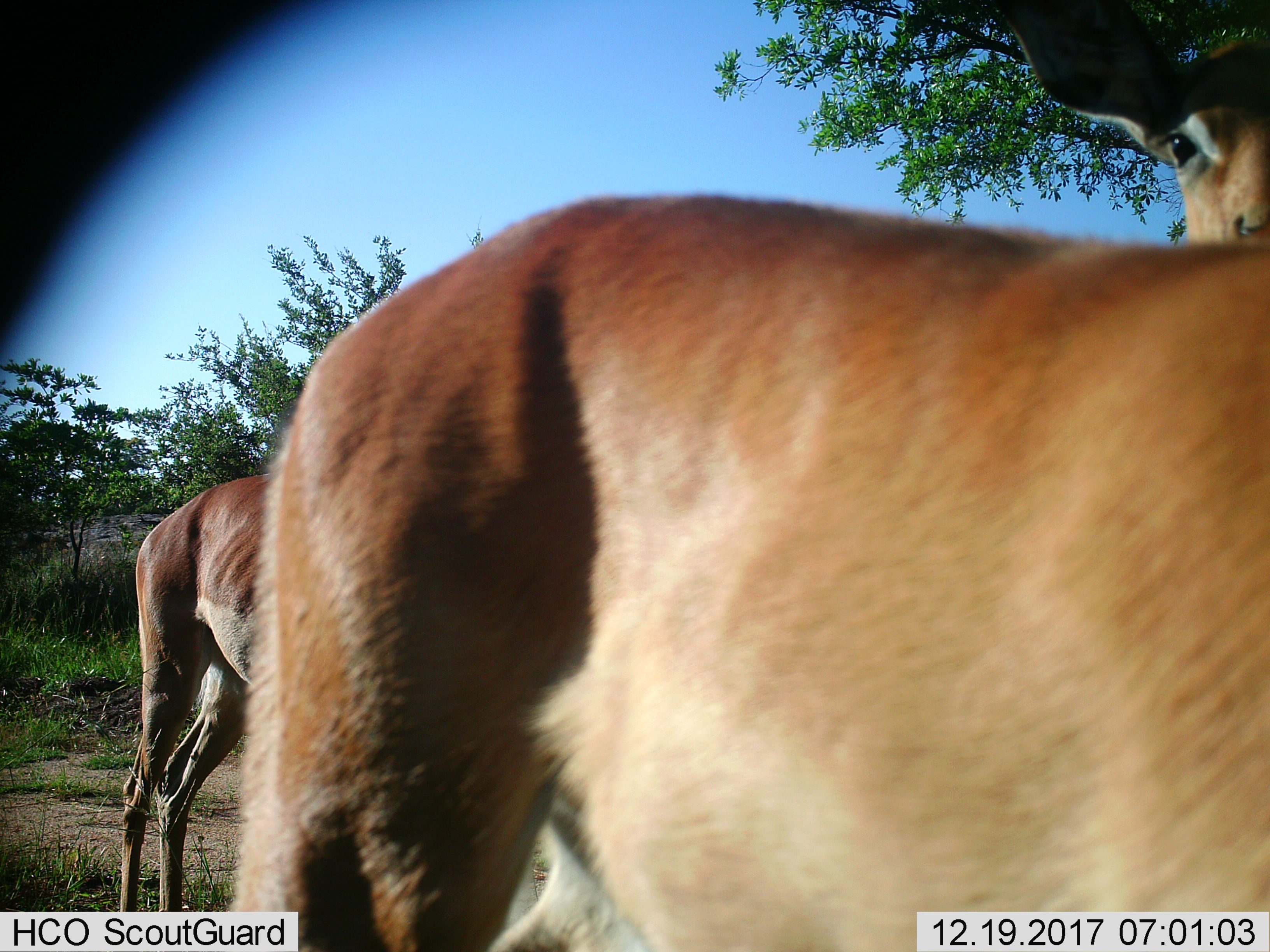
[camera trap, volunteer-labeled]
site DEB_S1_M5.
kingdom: Animalia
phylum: Chordata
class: Mammalia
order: Artiodactyla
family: Bovidae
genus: Aepyceros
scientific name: Aepyceros melampus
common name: impala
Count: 3.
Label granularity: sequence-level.